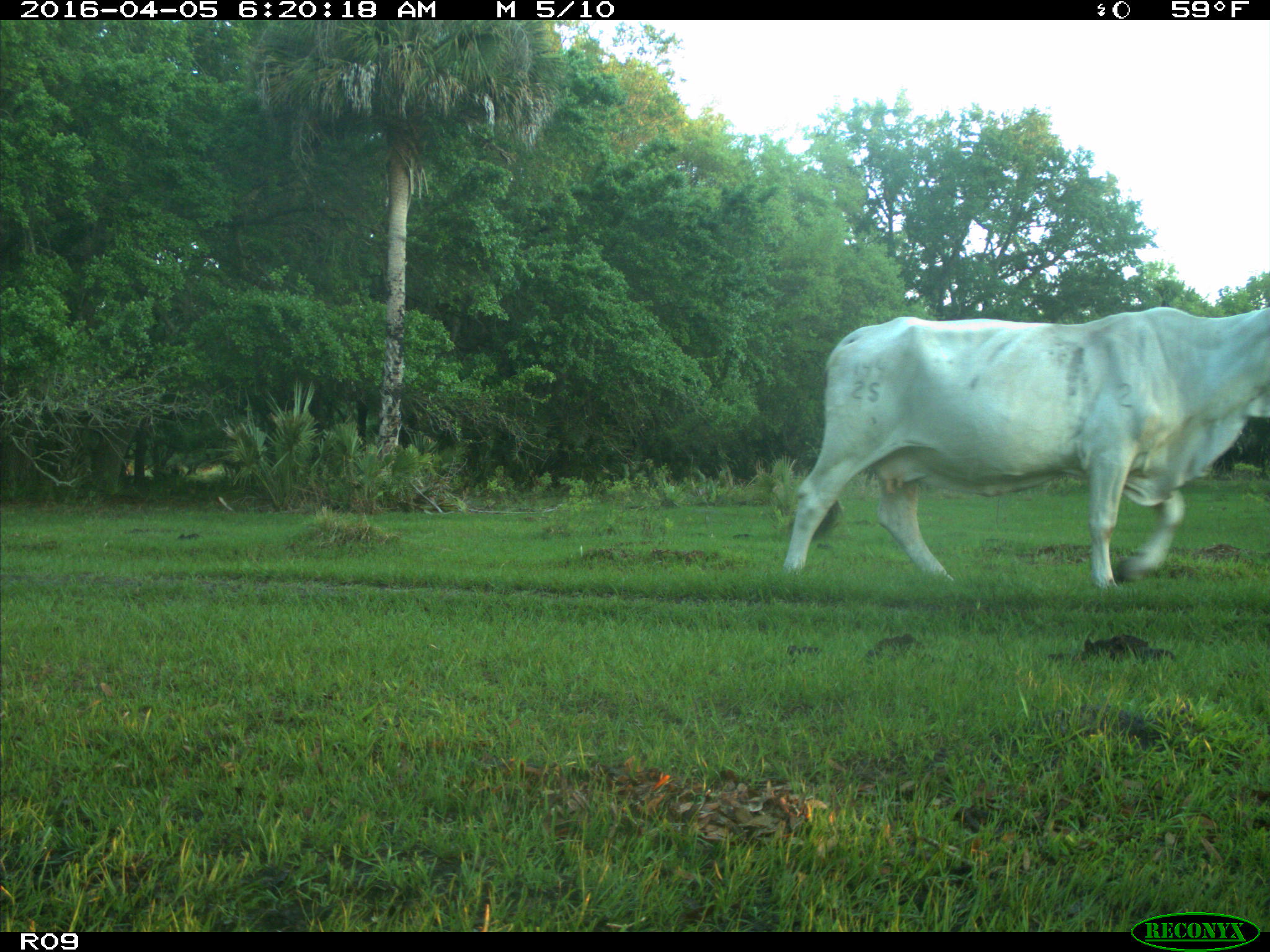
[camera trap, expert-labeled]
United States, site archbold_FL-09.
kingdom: Animalia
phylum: Chordata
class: Mammalia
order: Artiodactyla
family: Bovidae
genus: Bos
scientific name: Bos taurus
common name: domestic cow